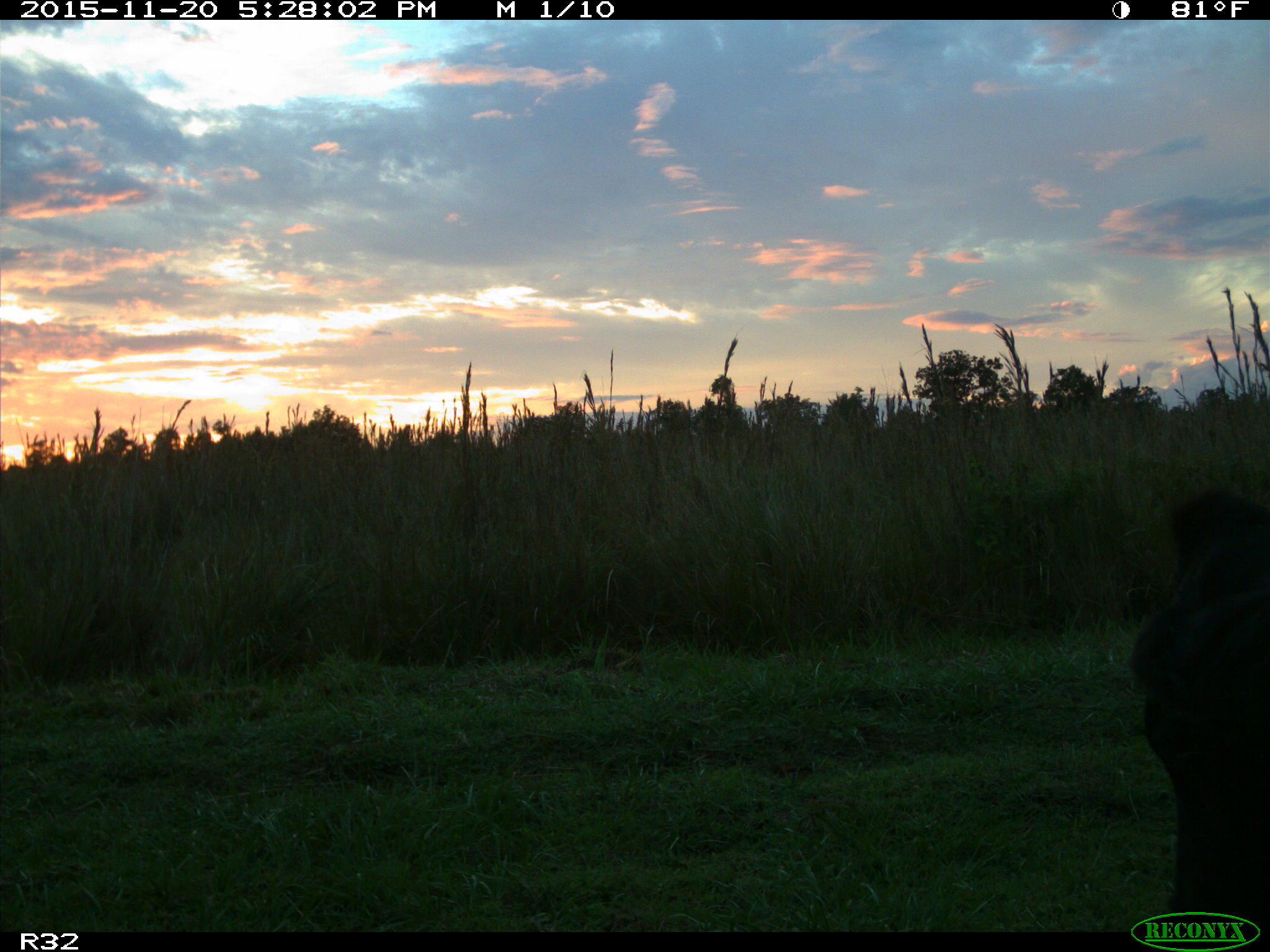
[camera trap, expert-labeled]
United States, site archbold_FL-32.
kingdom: Animalia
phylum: Chordata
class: Mammalia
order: Artiodactyla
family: Bovidae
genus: Bos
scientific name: Bos taurus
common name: domestic cow